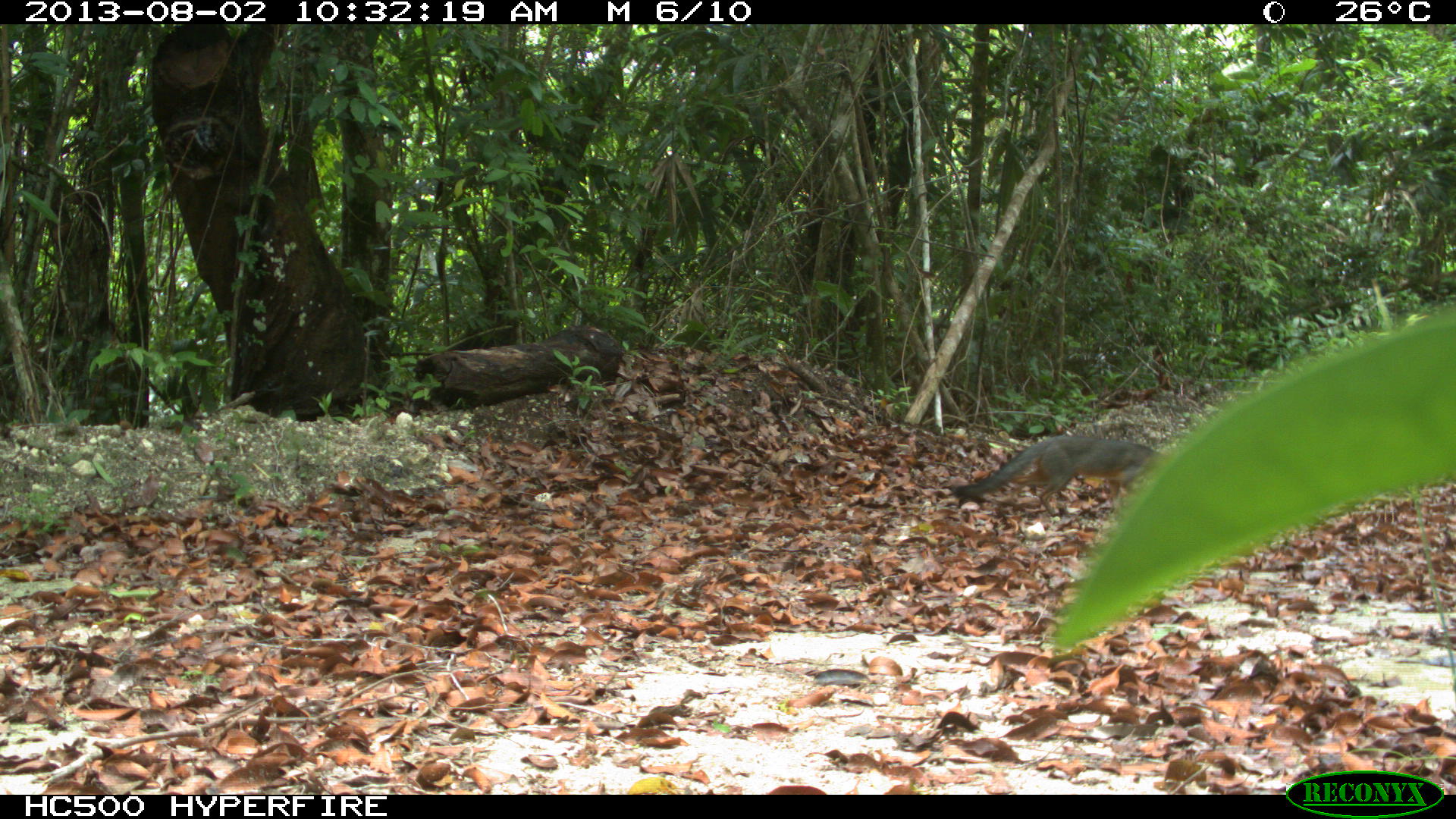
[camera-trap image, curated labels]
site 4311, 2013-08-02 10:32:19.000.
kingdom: Animalia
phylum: Chordata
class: Mammalia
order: Carnivora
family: Canidae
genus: Urocyon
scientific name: Urocyon cinereoargenteus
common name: gray fox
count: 1